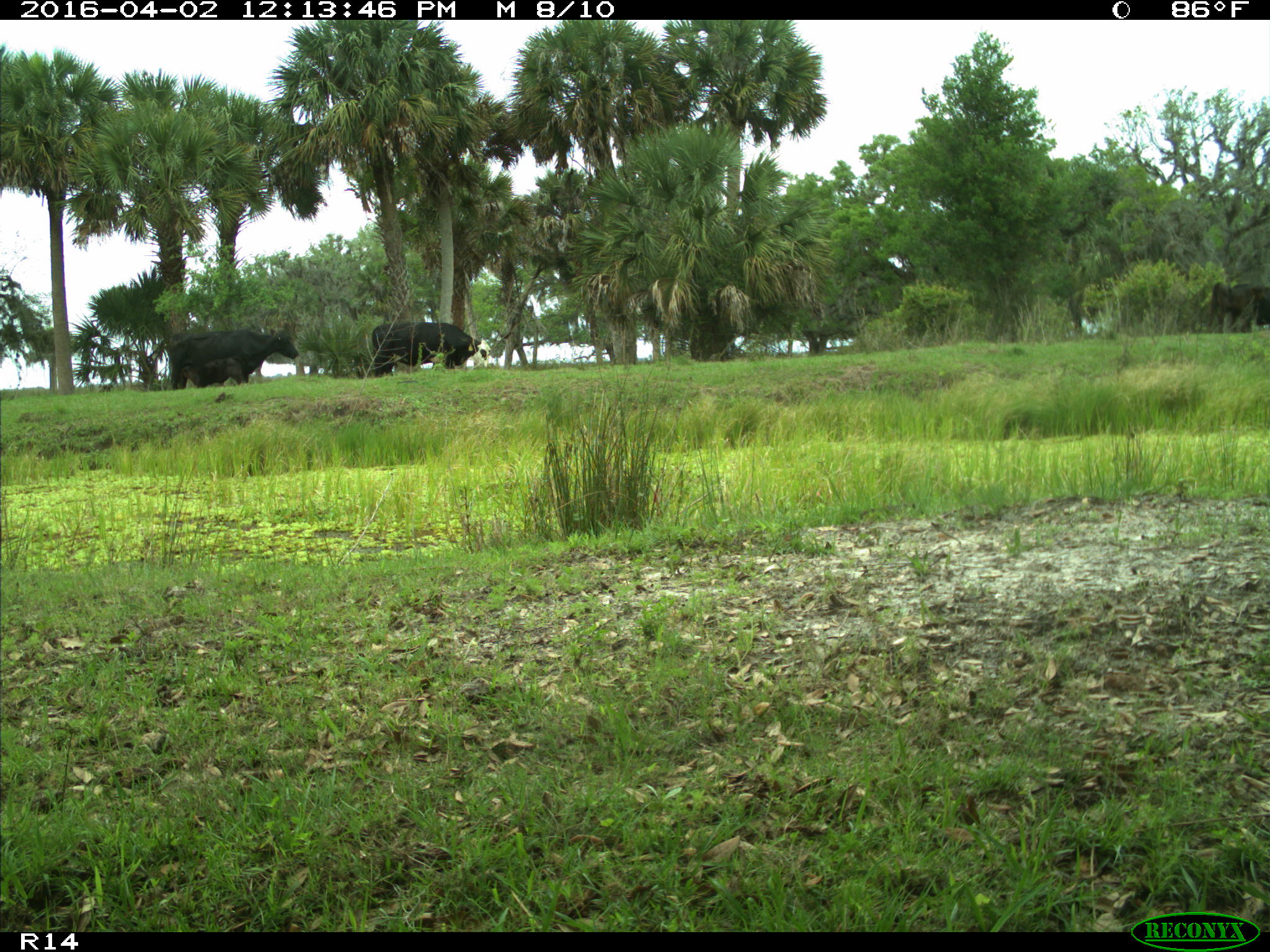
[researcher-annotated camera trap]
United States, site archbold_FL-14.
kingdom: Animalia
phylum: Chordata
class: Mammalia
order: Artiodactyla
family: Bovidae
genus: Bos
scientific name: Bos taurus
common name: domestic cow